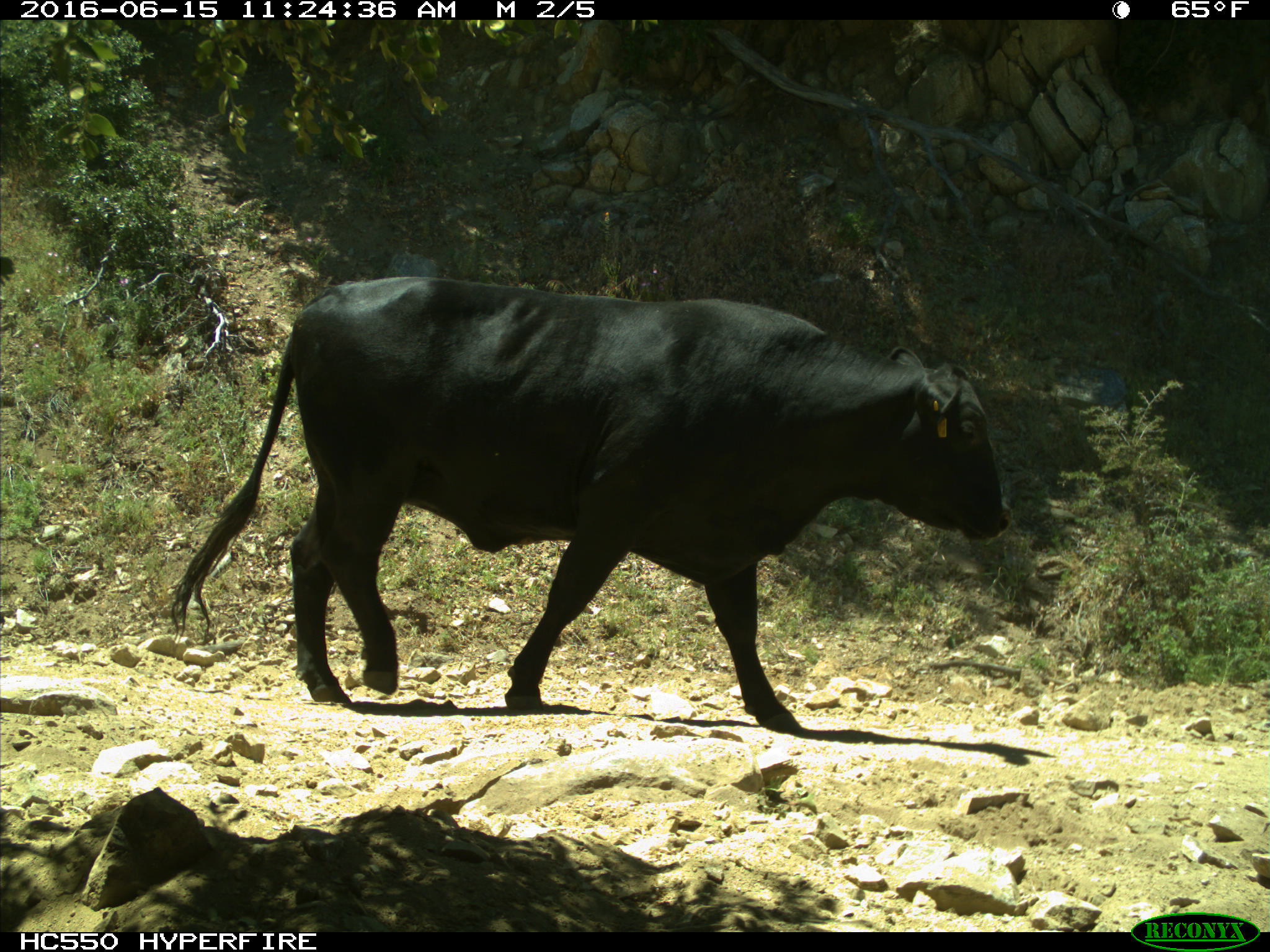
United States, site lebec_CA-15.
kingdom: Animalia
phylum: Chordata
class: Mammalia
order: Artiodactyla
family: Bovidae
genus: Bos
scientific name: Bos taurus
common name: domestic cow